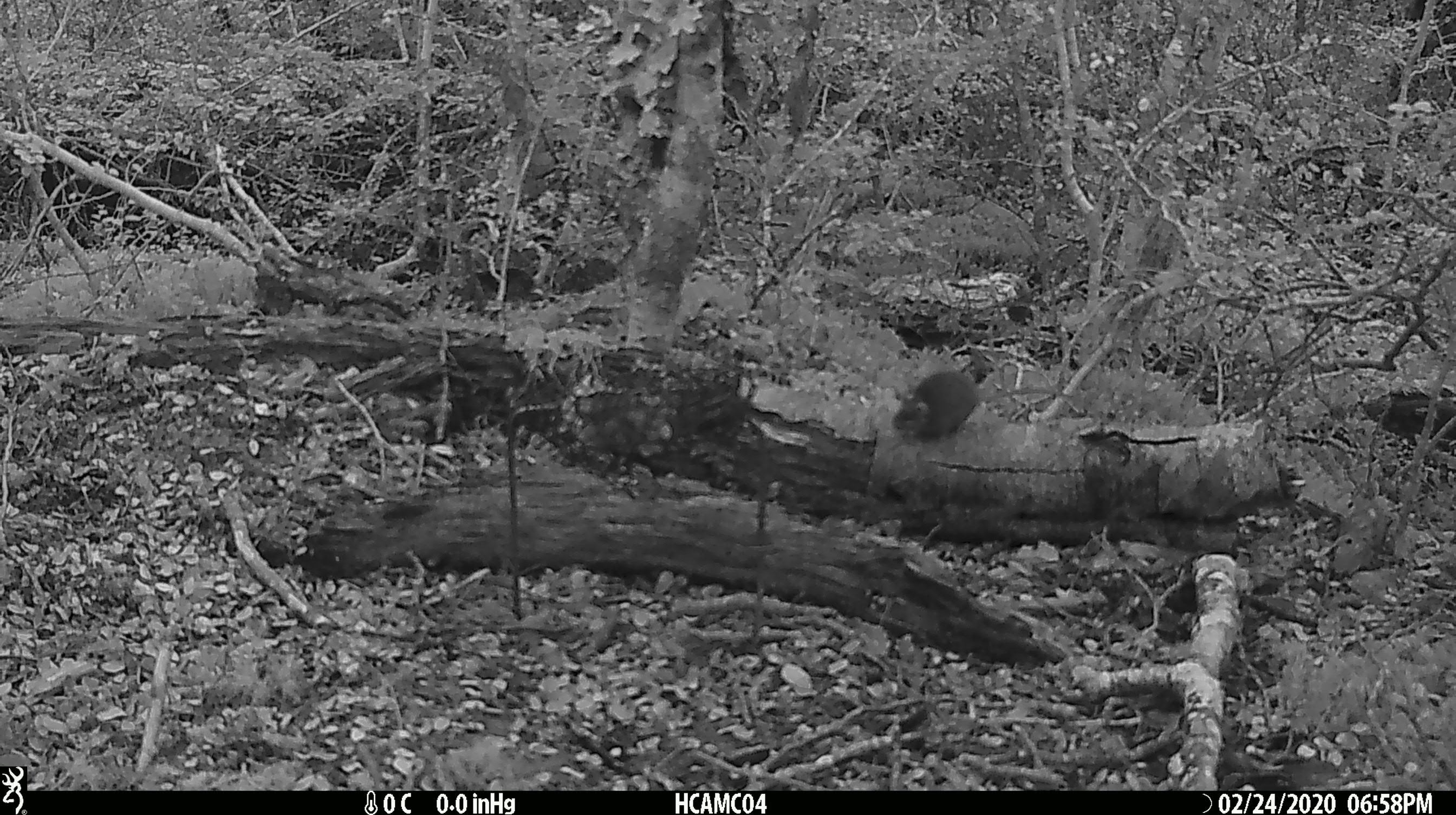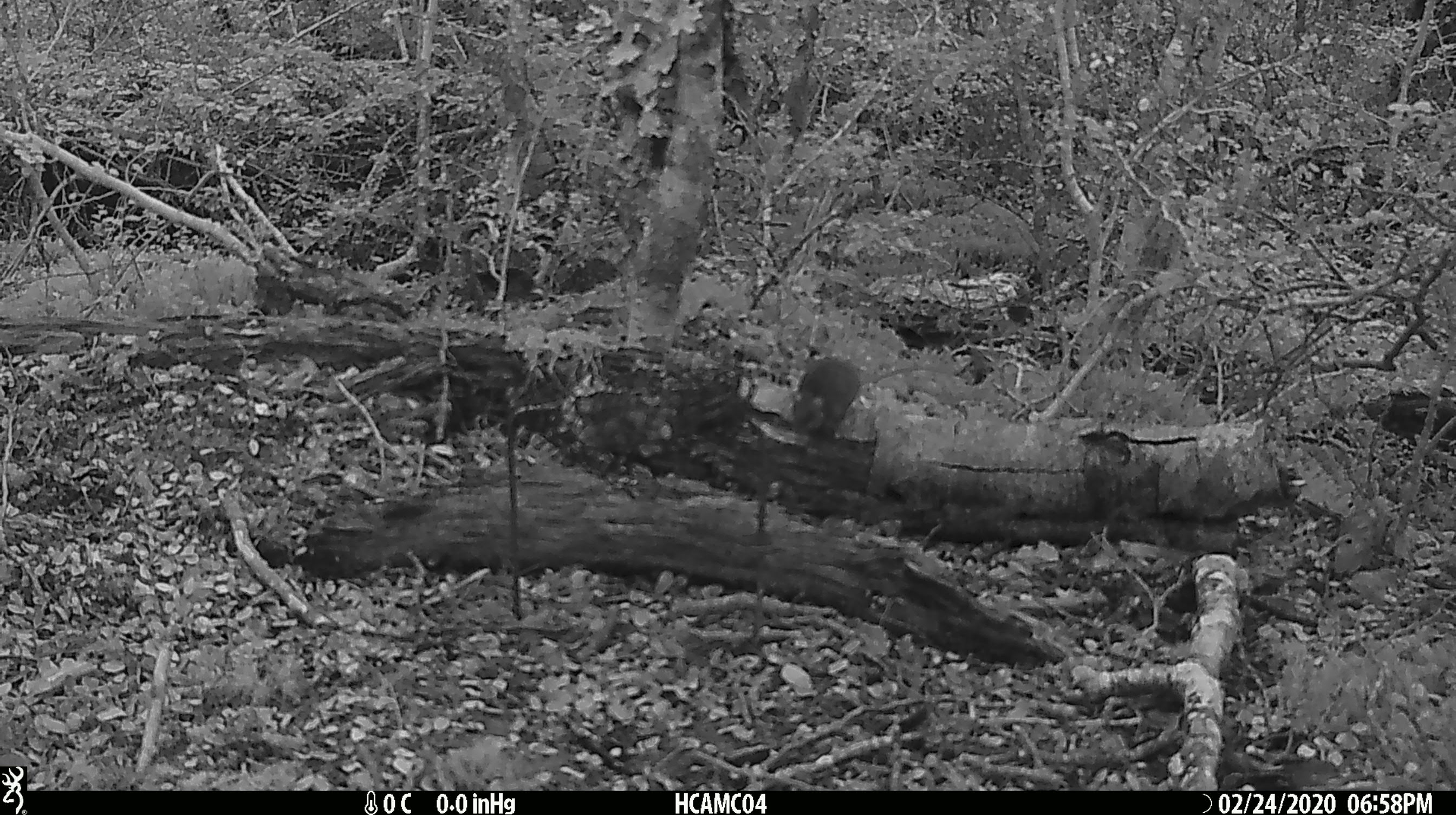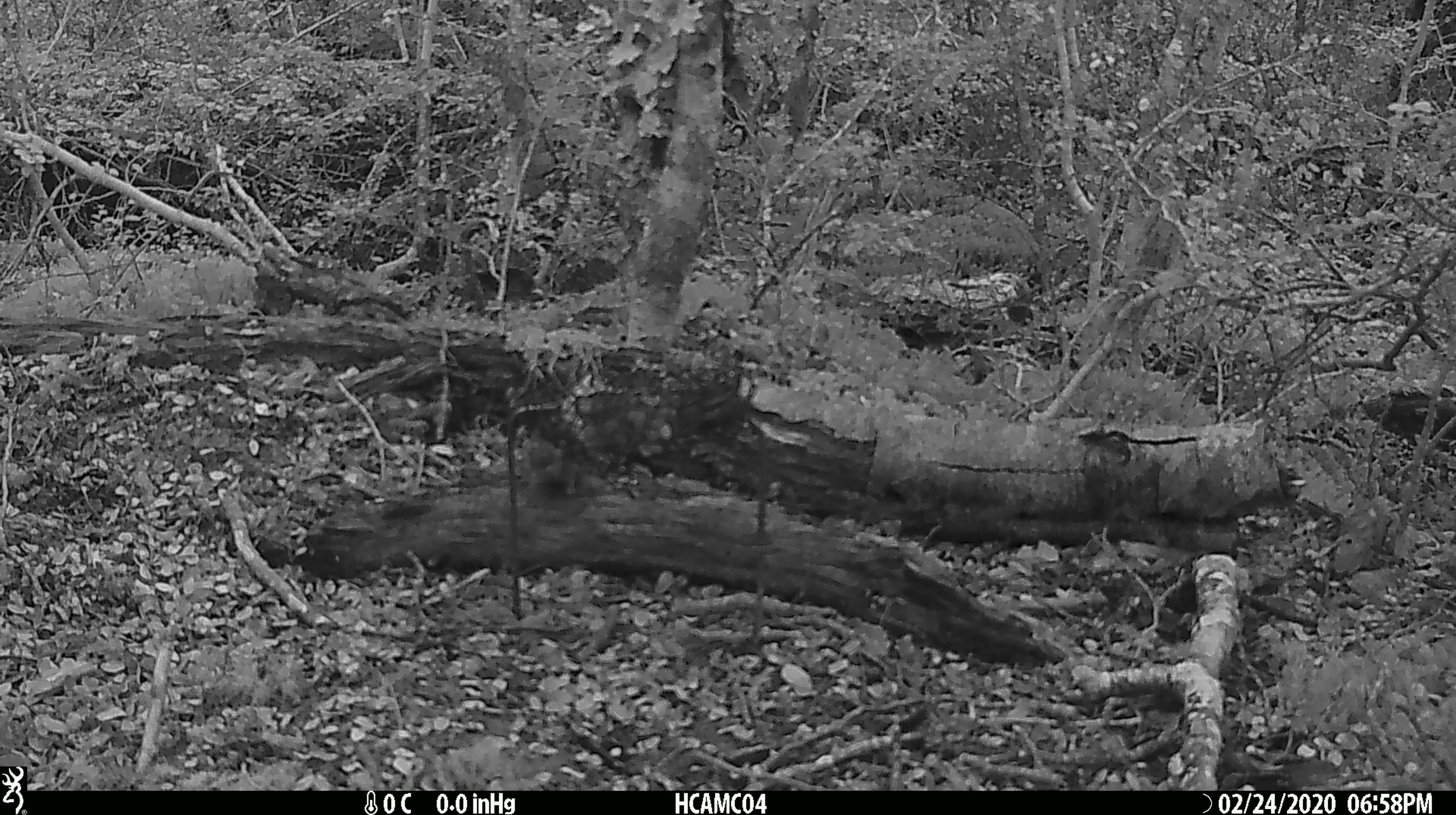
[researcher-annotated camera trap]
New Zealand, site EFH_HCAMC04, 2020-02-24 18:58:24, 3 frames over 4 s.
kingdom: Animalia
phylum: Chordata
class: Mammalia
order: Rodentia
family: Muridae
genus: Mus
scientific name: Mus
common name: mouse